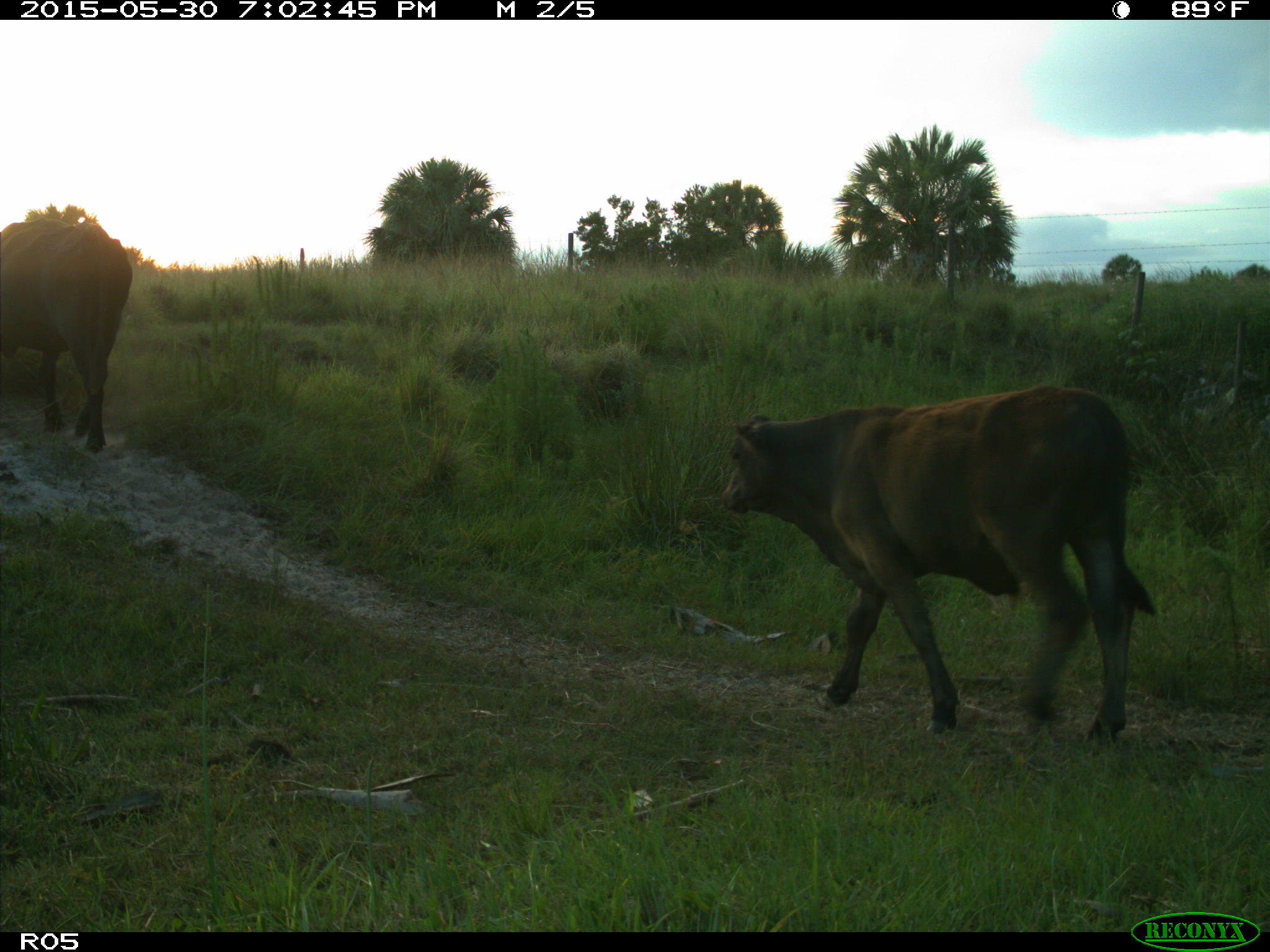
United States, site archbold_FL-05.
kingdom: Animalia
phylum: Chordata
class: Mammalia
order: Artiodactyla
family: Bovidae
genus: Bos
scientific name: Bos taurus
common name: domestic cow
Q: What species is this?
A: Bos taurus (domestic cow).